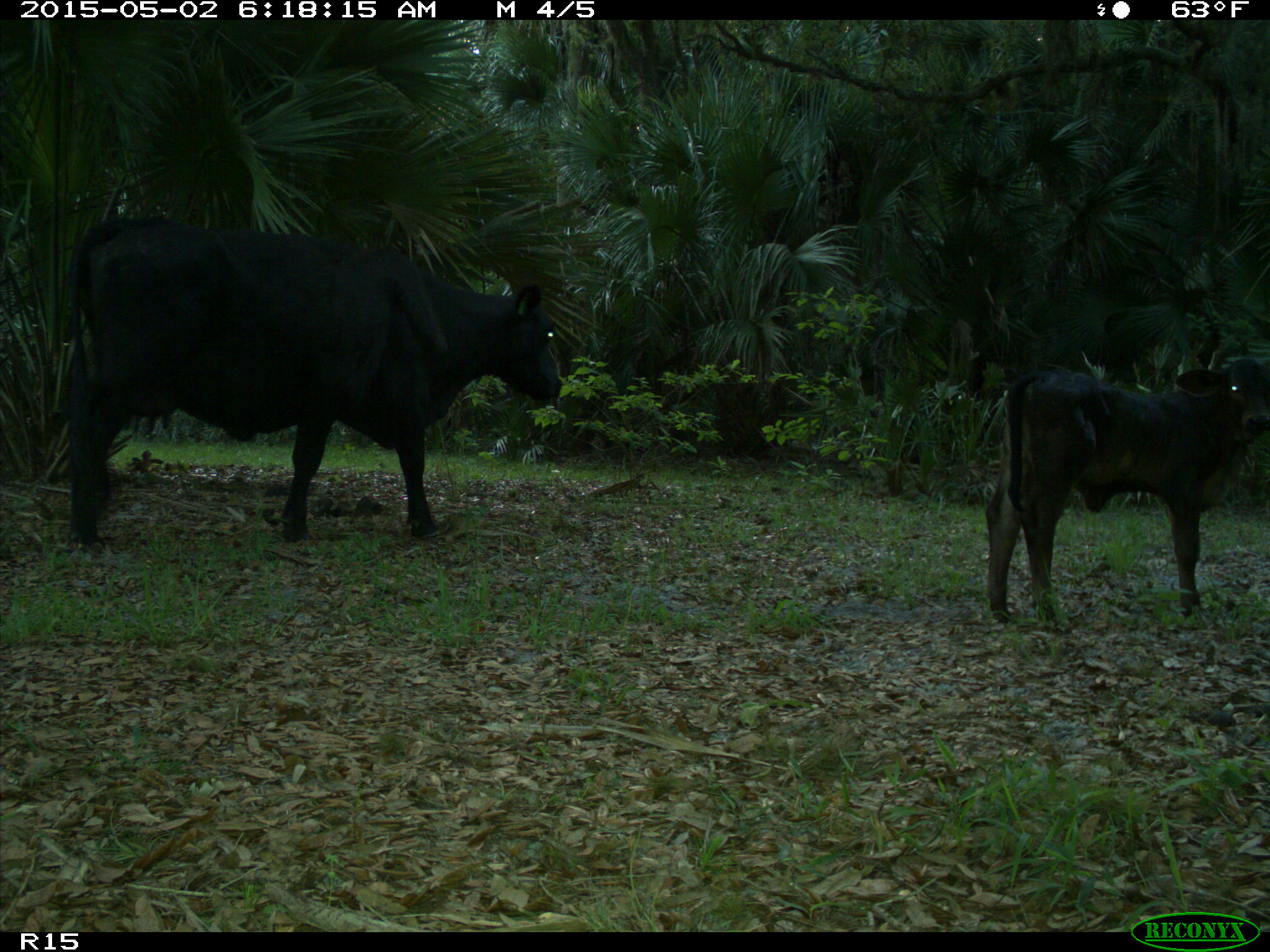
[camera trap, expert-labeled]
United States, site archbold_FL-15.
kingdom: Animalia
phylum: Chordata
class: Mammalia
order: Artiodactyla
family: Bovidae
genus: Bos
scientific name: Bos taurus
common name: domestic cow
Bos taurus (domestic cow).